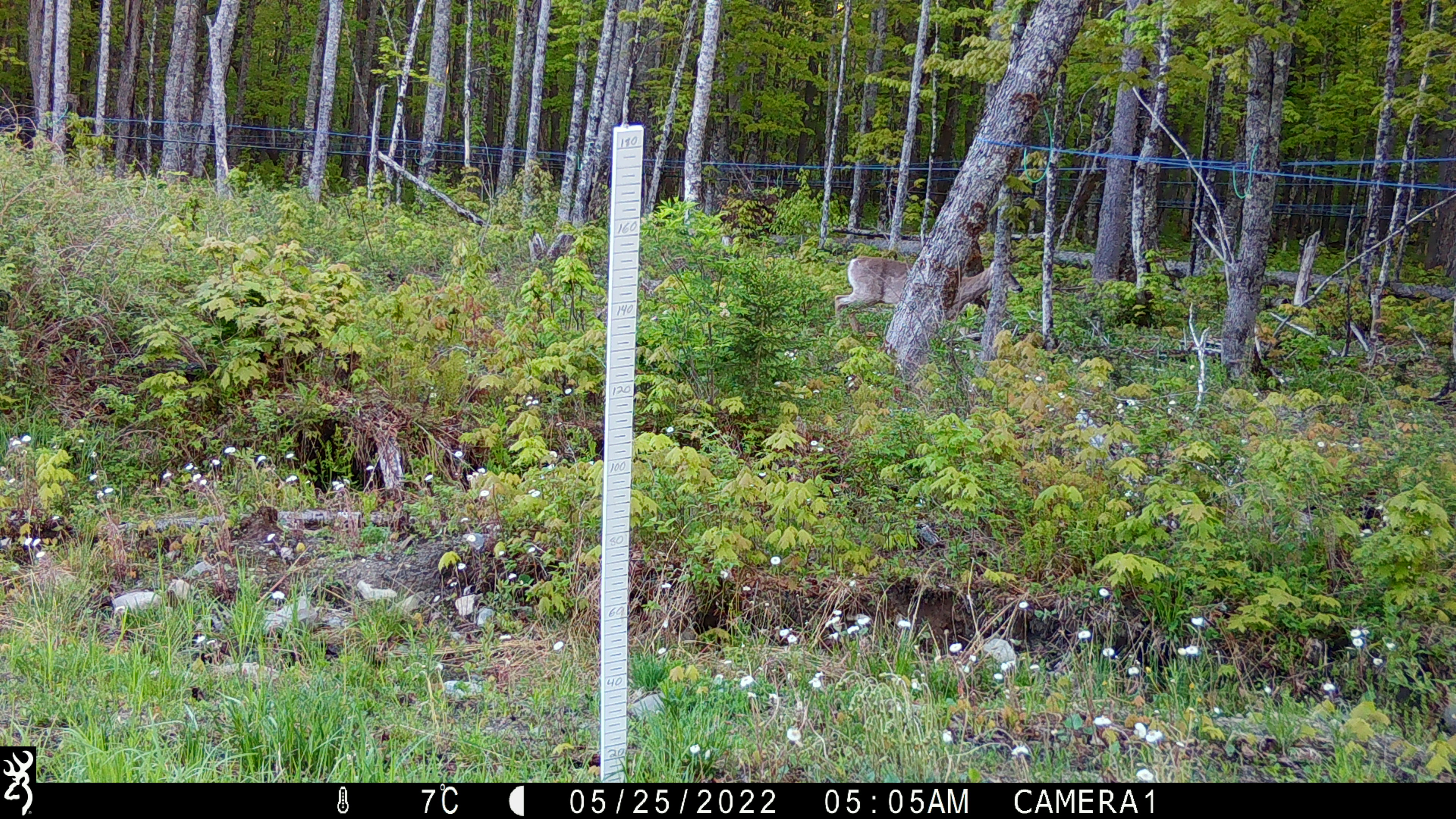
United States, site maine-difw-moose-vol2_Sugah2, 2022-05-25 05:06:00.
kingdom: Animalia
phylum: Chordata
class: Mammalia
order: Artiodactyla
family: Cervidae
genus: Odocoileus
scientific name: Odocoileus virginianus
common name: white-tailed deer